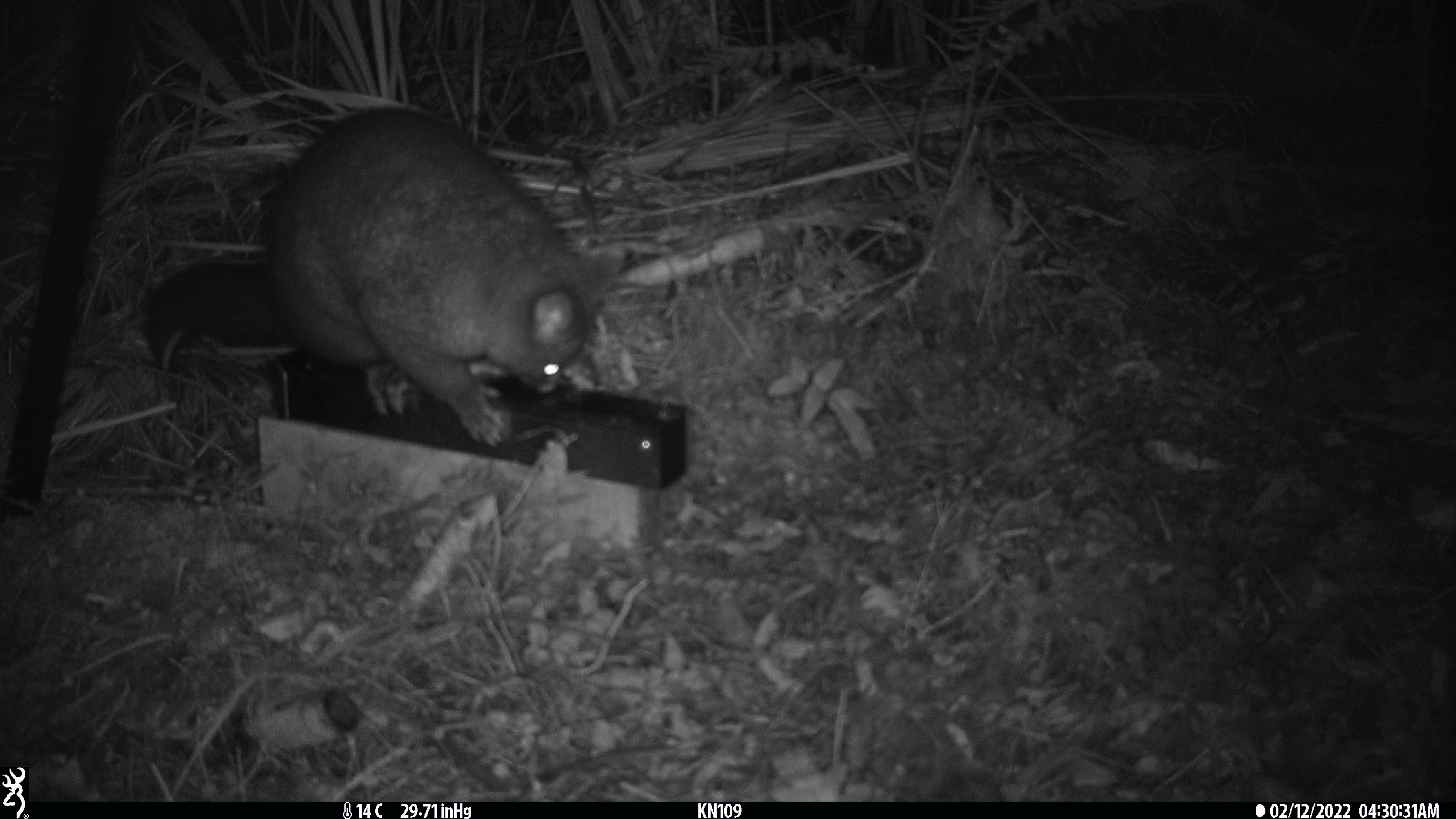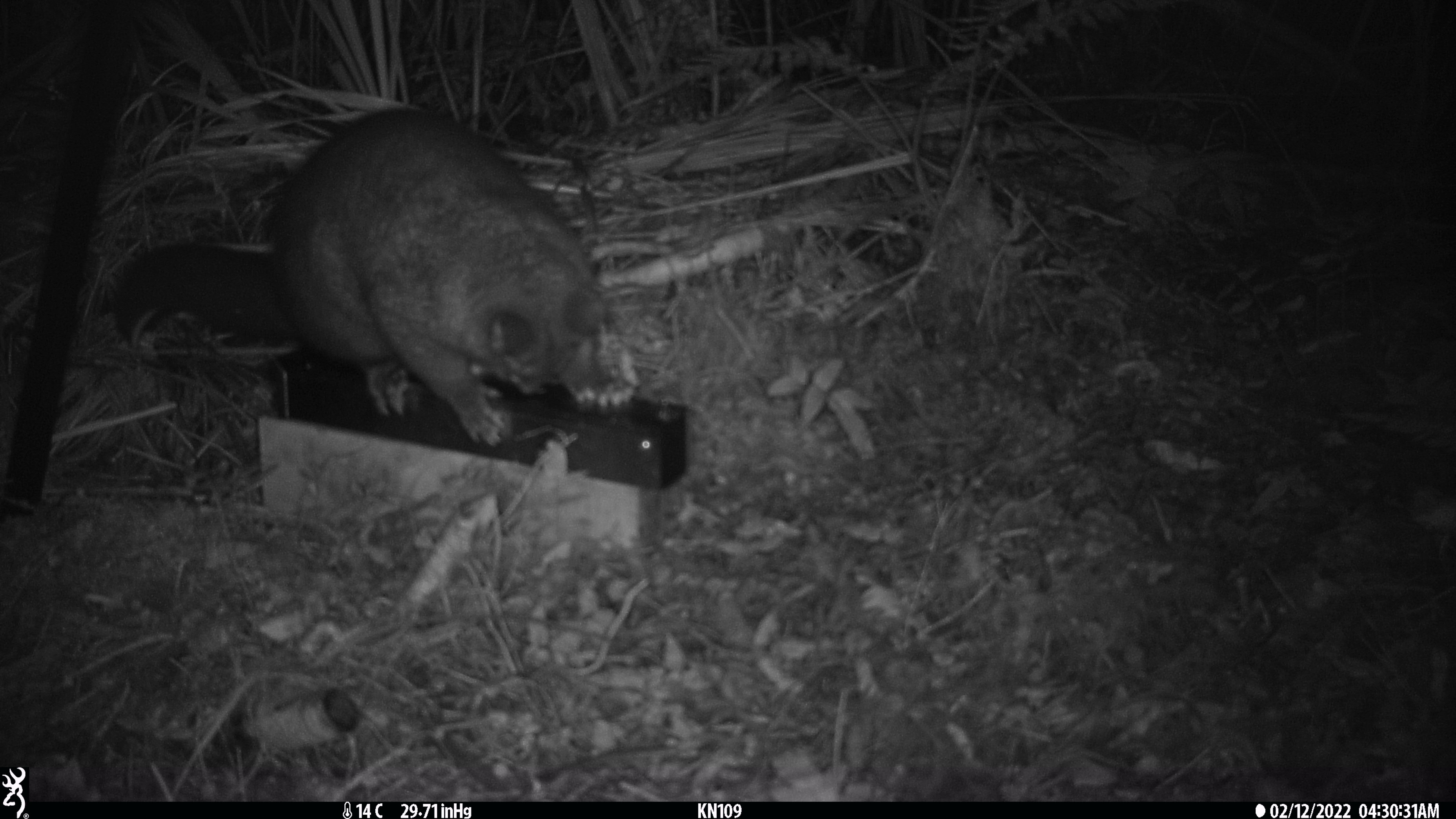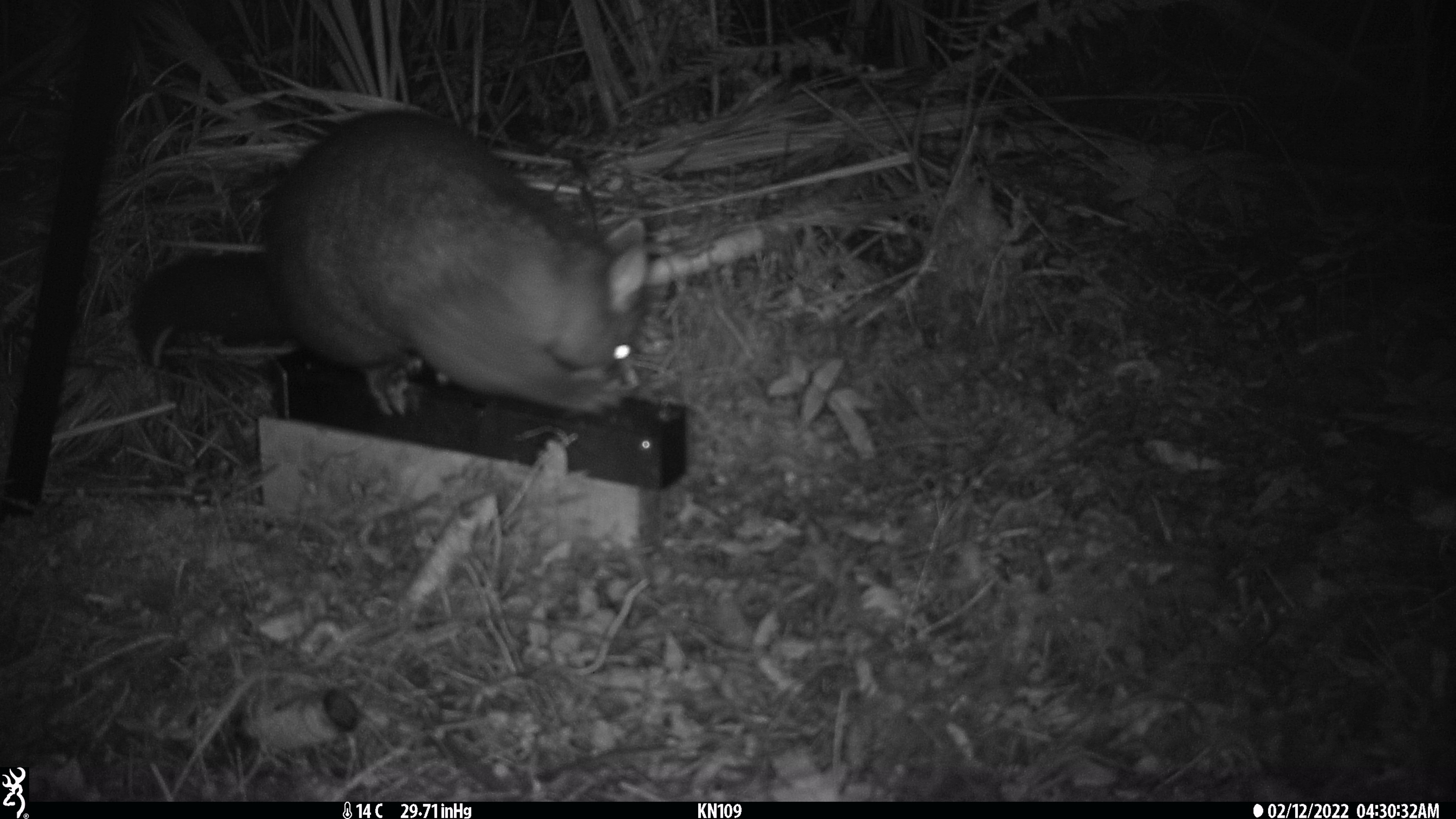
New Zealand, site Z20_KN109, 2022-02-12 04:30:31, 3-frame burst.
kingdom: Animalia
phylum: Chordata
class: Mammalia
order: Diprotodontia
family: Phalangeridae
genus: Trichosurus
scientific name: Trichosurus vulpecula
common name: common brushtail possum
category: possum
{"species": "possum (common brushtail possum) (Trichosurus vulpecula)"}